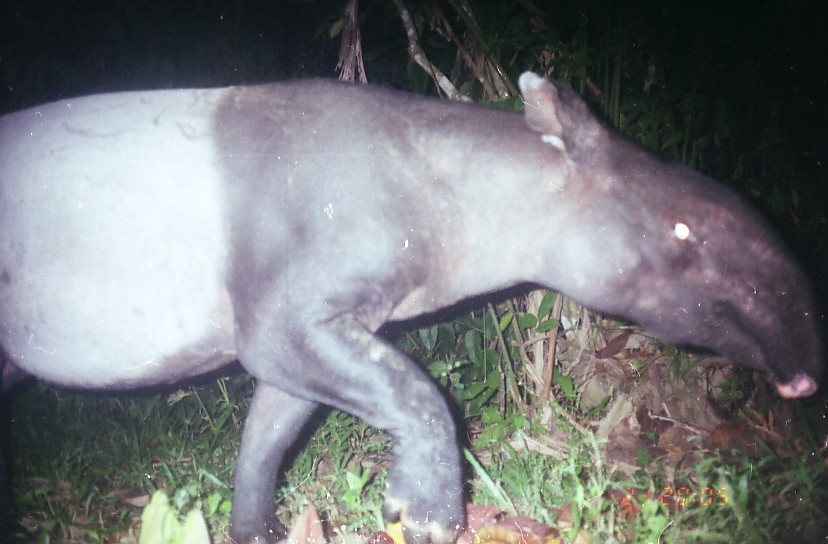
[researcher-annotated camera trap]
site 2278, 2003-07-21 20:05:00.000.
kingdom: Animalia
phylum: Chordata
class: Mammalia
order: Perissodactyla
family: Tapiridae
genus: Tapirus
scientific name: Tapirus indicus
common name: malayan tapir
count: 1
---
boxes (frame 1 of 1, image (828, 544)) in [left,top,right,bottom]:
tapirus indicus: [0,71,822,544]